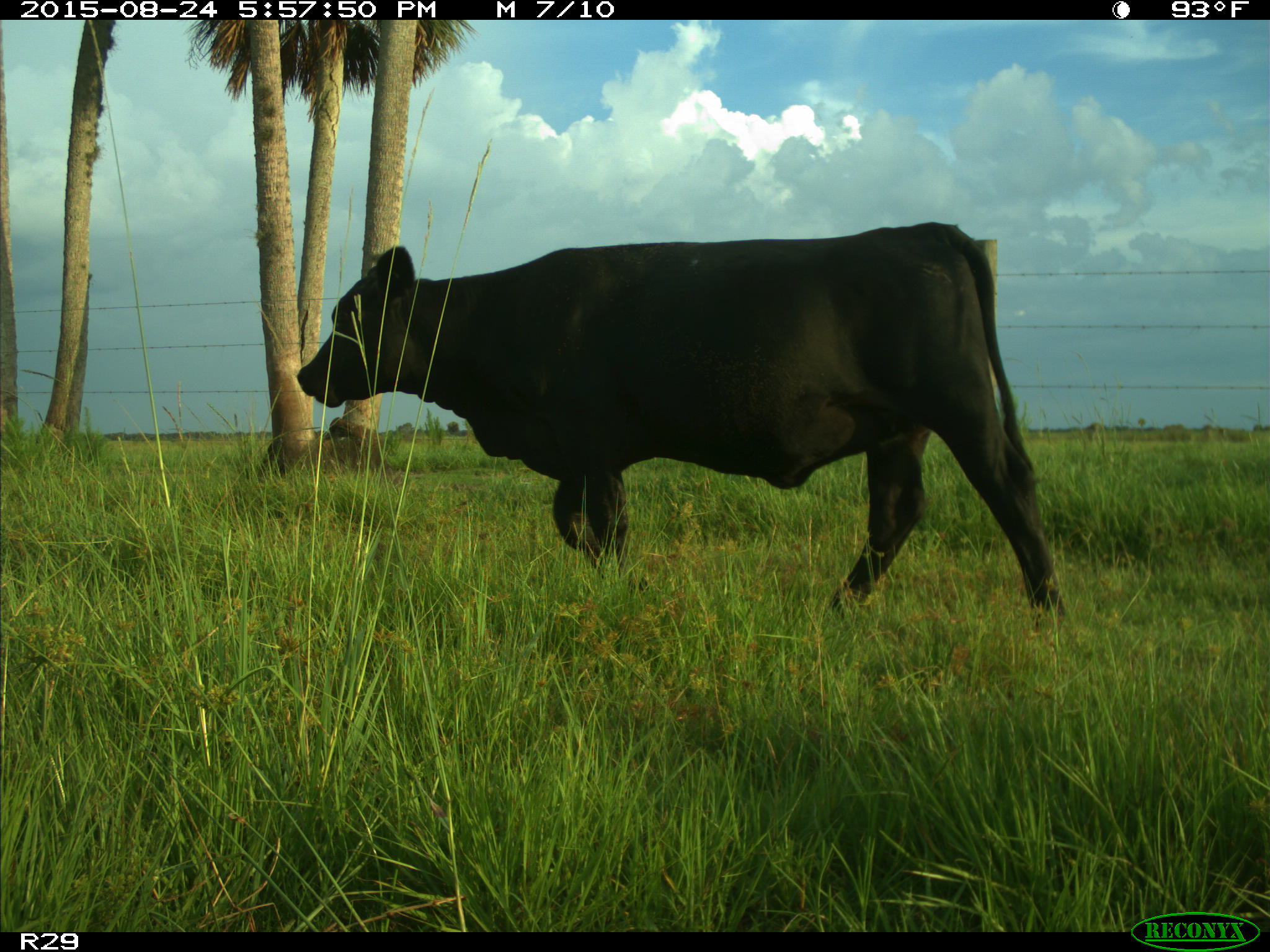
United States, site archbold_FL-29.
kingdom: Animalia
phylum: Chordata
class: Mammalia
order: Artiodactyla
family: Bovidae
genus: Bos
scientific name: Bos taurus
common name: domestic cow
Bos taurus (domestic cow).